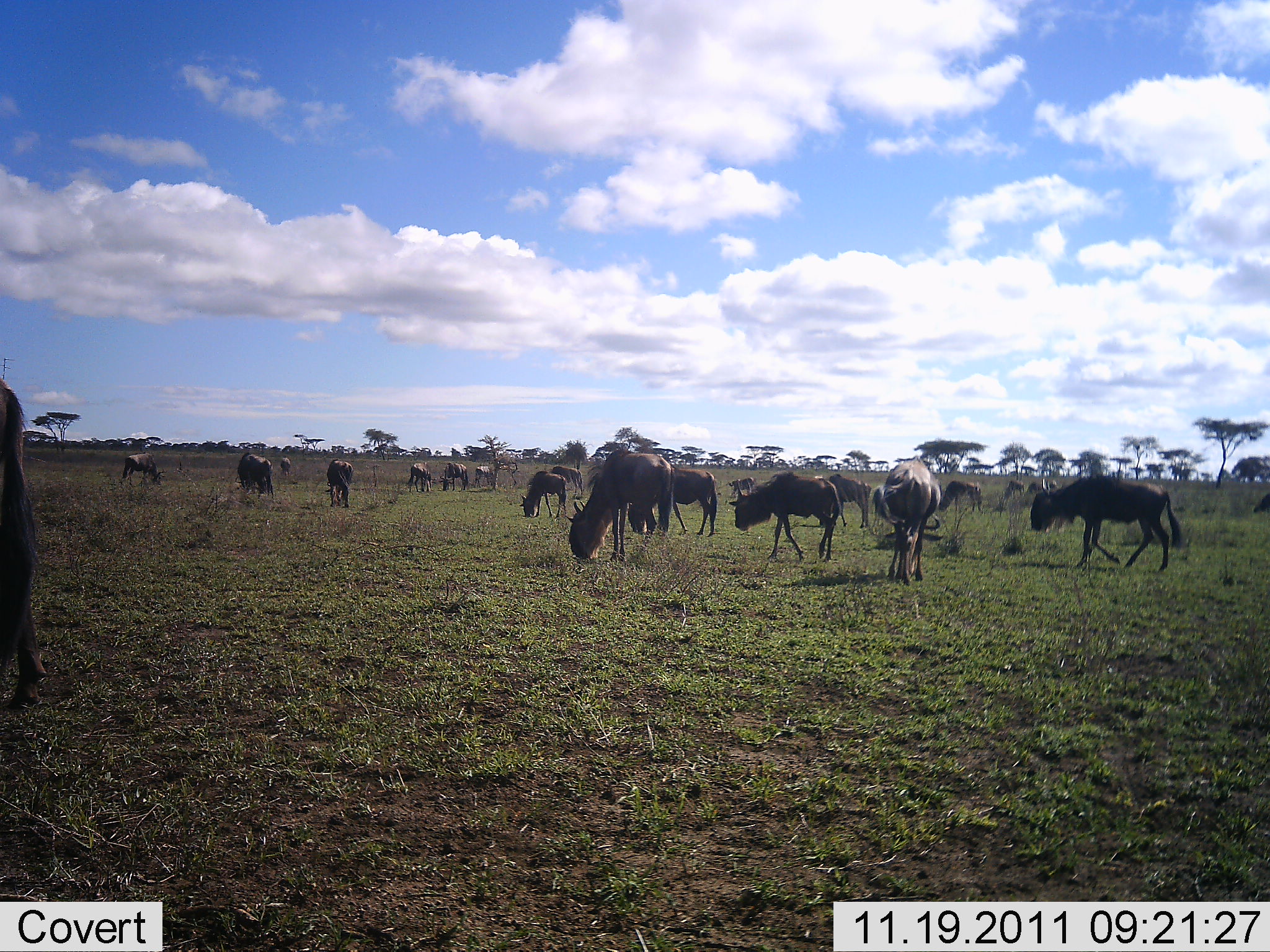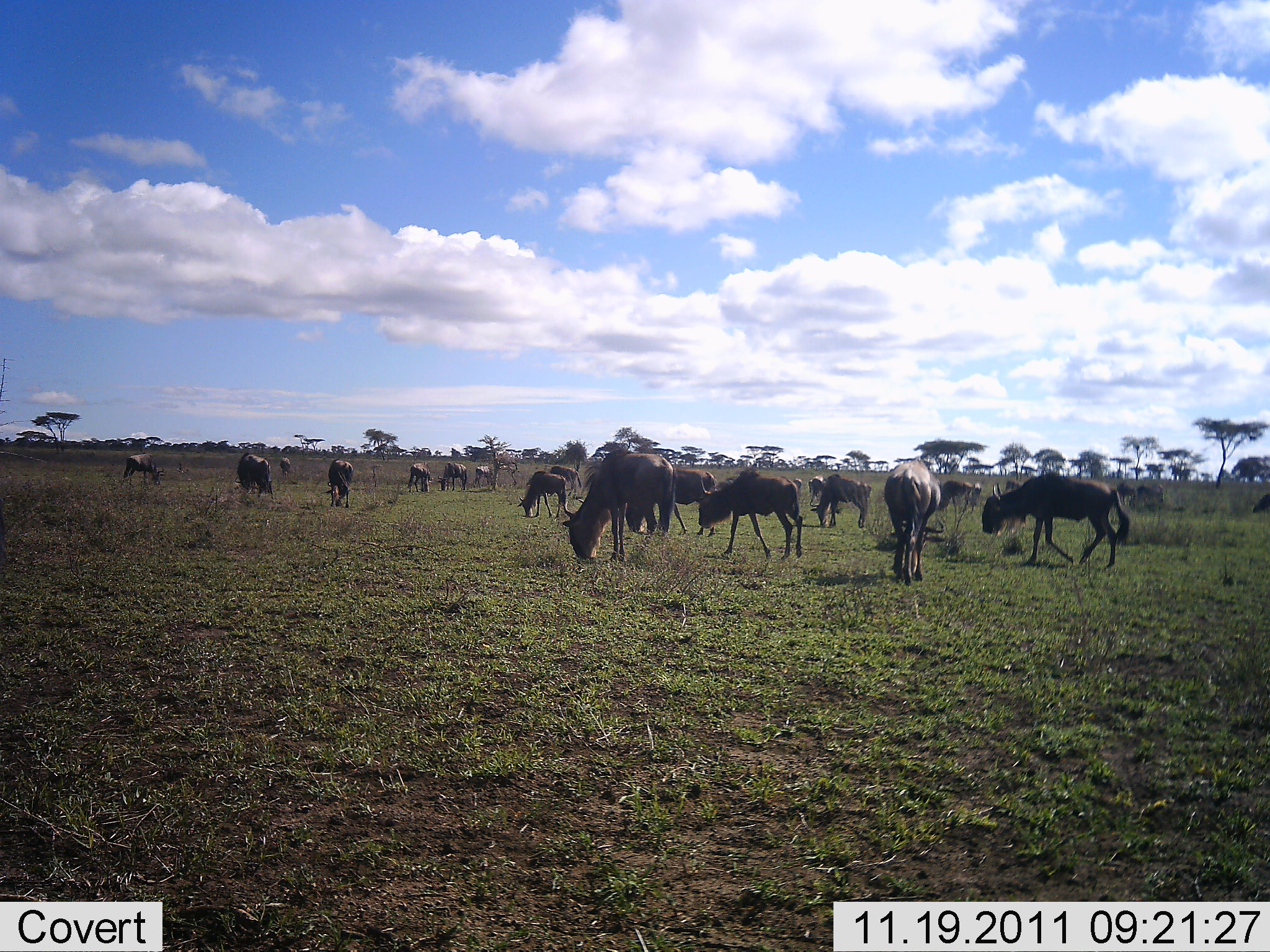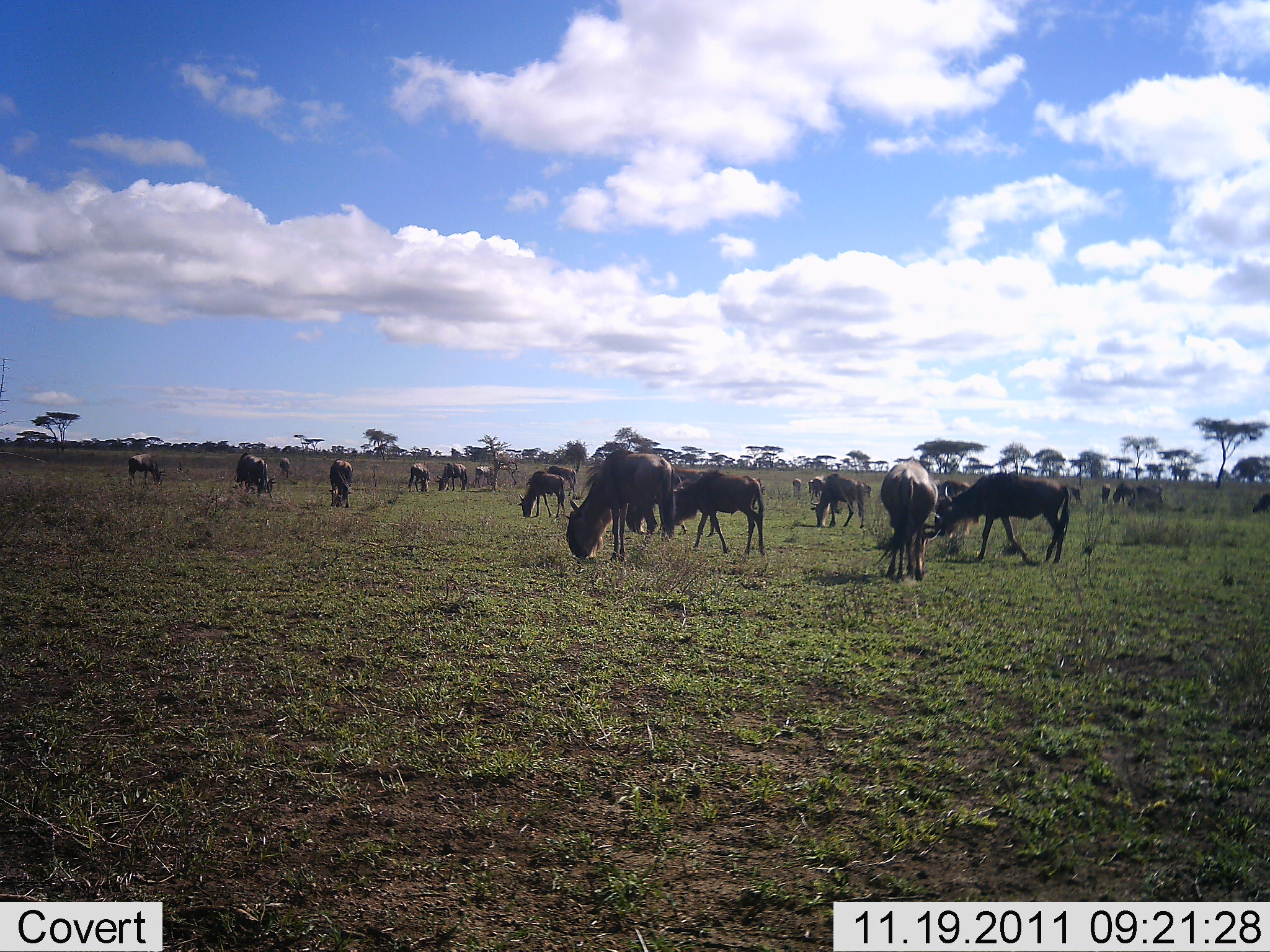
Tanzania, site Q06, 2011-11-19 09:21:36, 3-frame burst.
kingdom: Animalia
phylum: Chordata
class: Mammalia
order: Artiodactyla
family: Bovidae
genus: Connochaetes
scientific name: Connochaetes taurinus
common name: blue wildebeest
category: wildebeest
Wildebeest (blue wildebeest) (Connochaetes taurinus), count 11-50. Behavior (volunteer vote fractions): standing 50%, resting 0%, moving 43%, interacting 0%. Young present (vote fraction): 0%. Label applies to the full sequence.